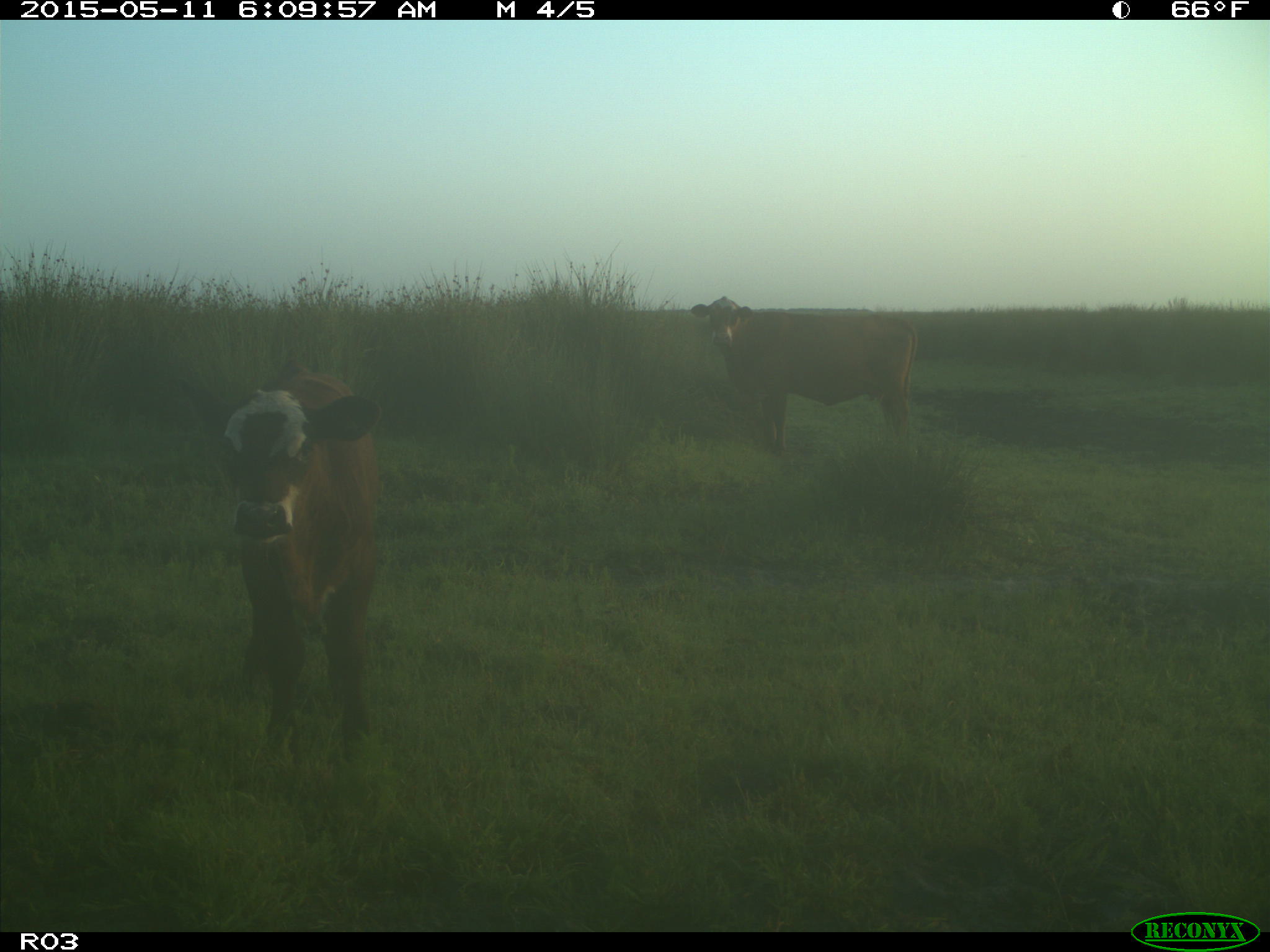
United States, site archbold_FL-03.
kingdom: Animalia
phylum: Chordata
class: Mammalia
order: Artiodactyla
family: Bovidae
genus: Bos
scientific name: Bos taurus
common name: domestic cow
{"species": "Bos taurus (domestic cow)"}